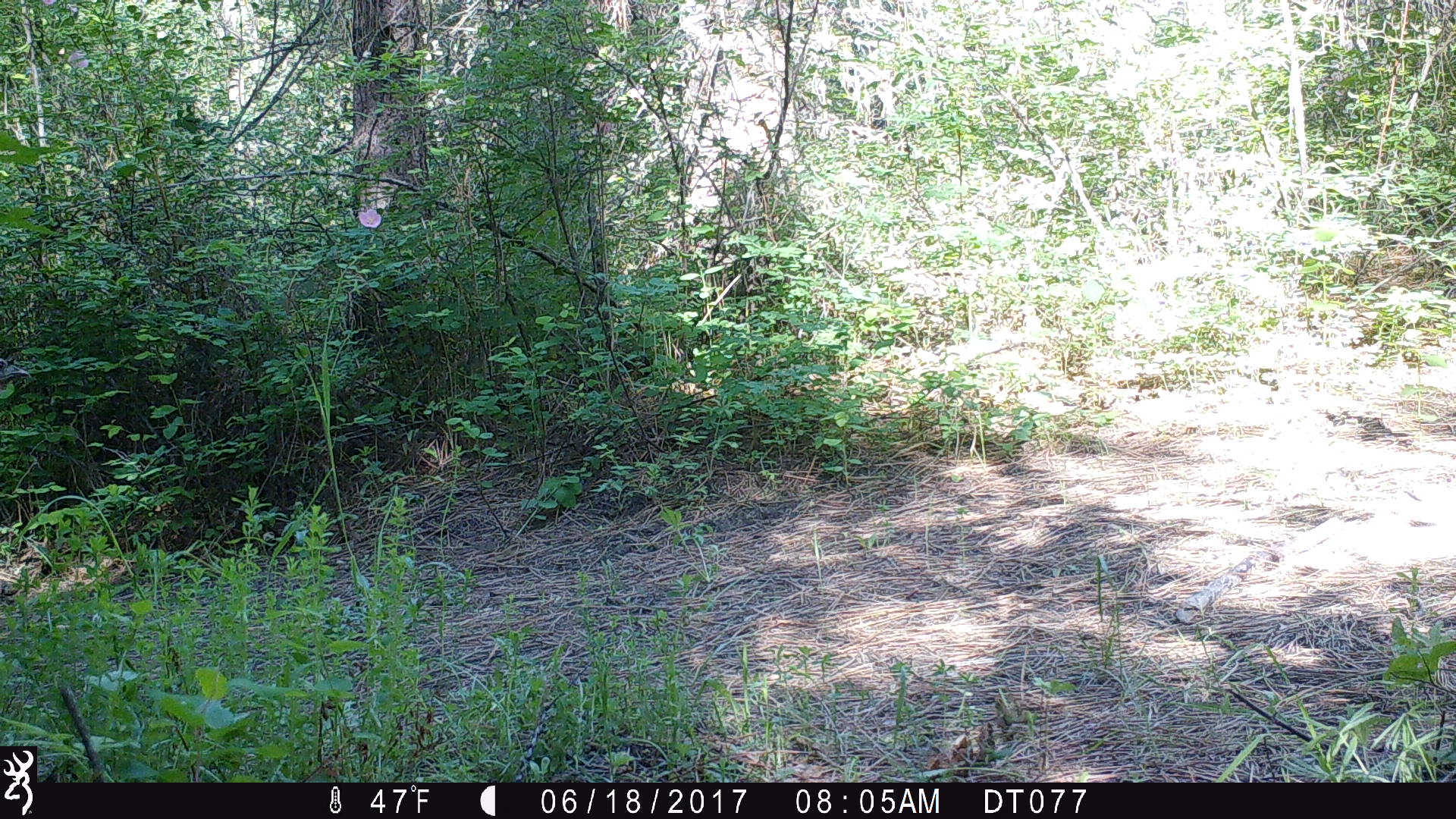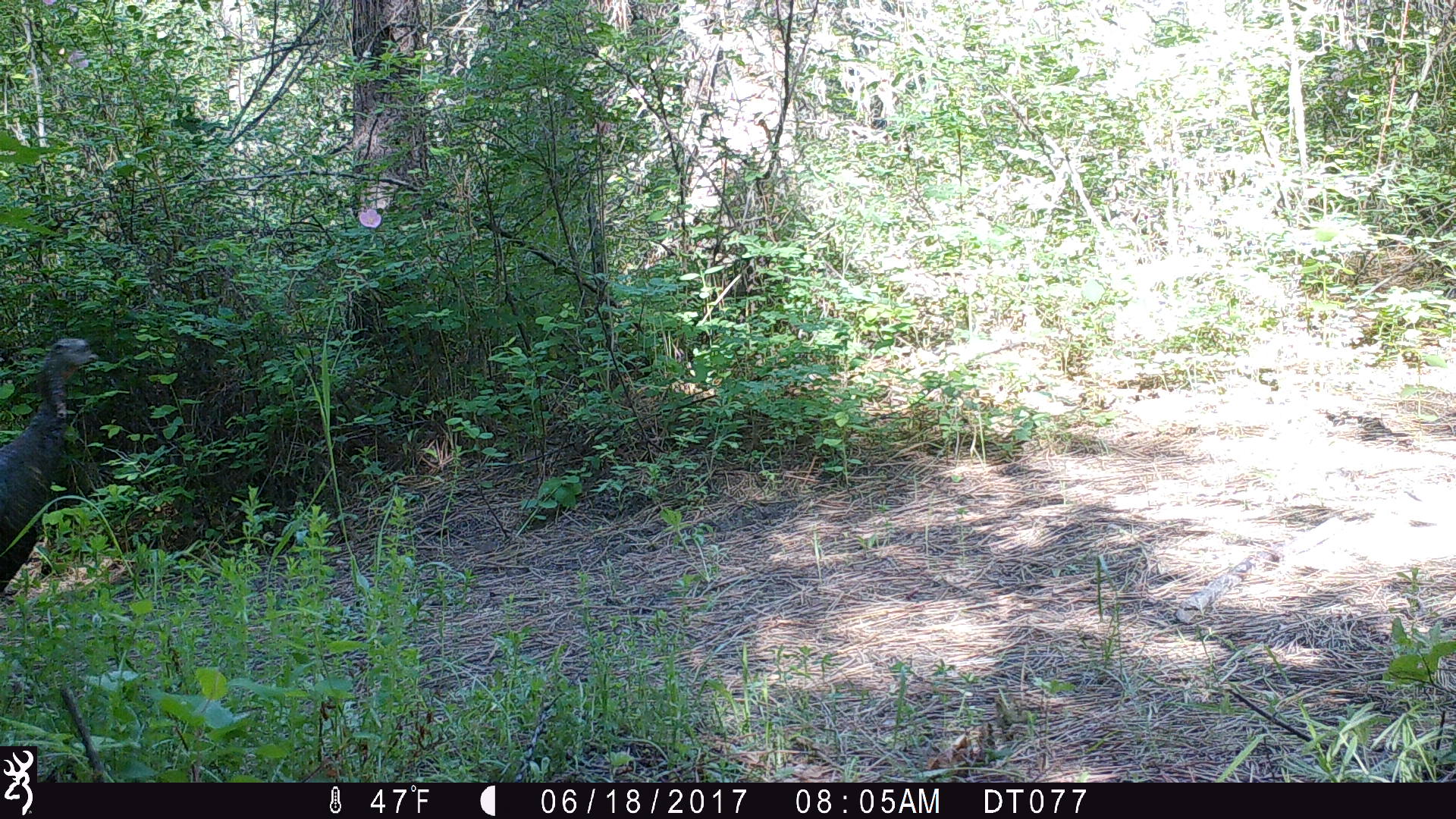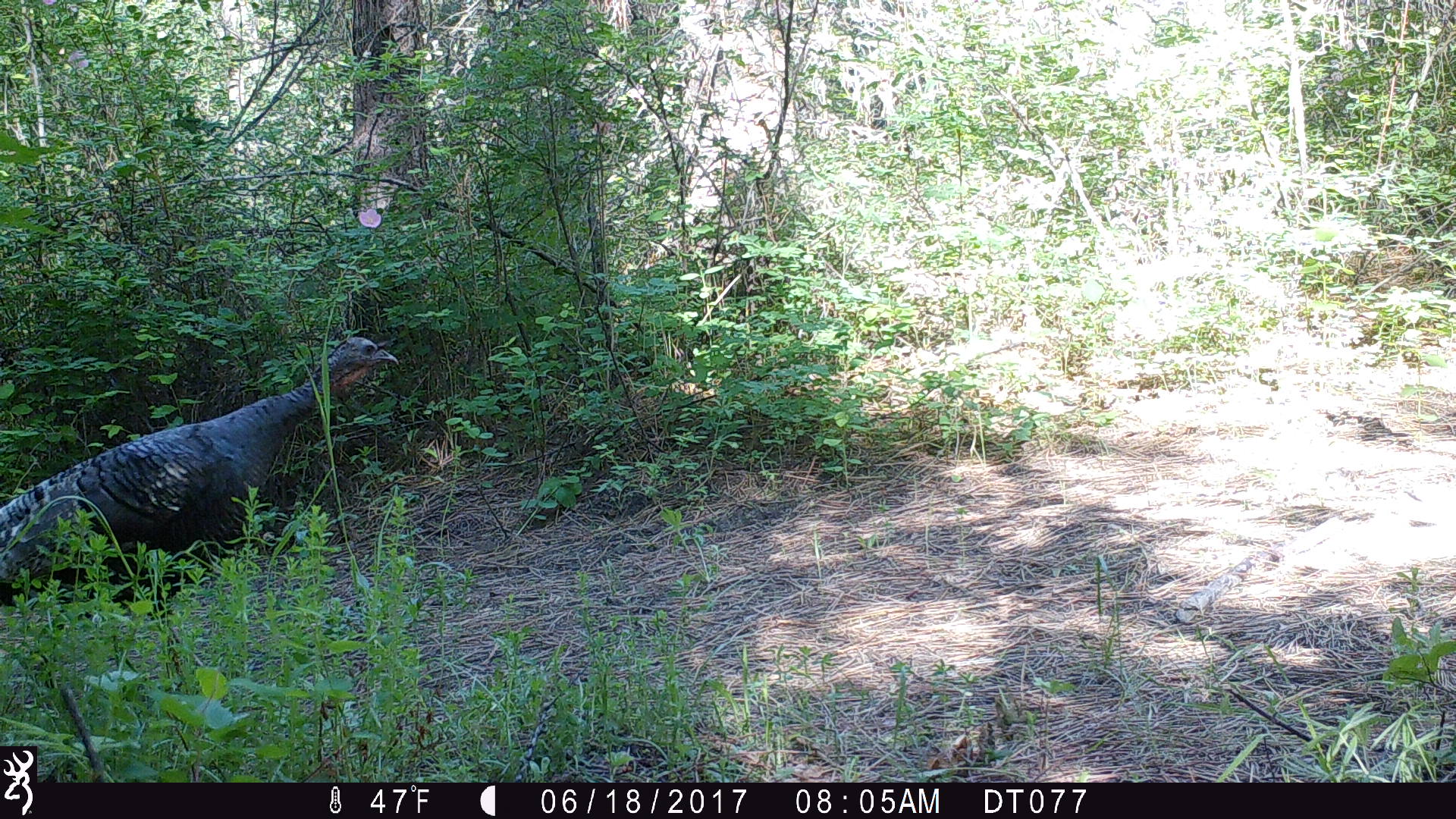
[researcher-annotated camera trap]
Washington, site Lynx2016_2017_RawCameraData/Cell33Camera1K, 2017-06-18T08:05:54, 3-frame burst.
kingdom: Animalia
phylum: Chordata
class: Aves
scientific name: Aves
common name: birds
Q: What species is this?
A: Aves (birds).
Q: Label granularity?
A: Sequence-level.